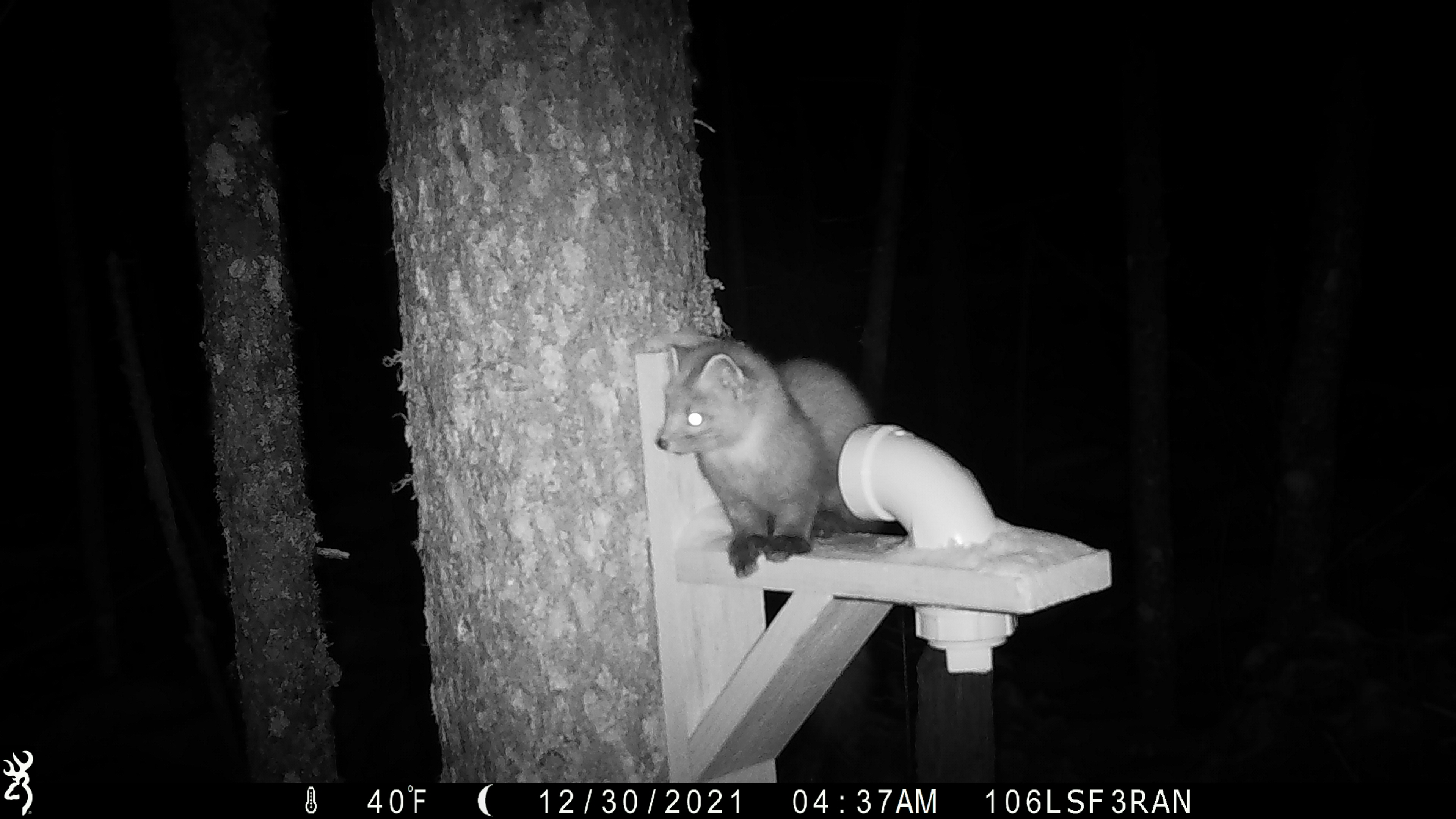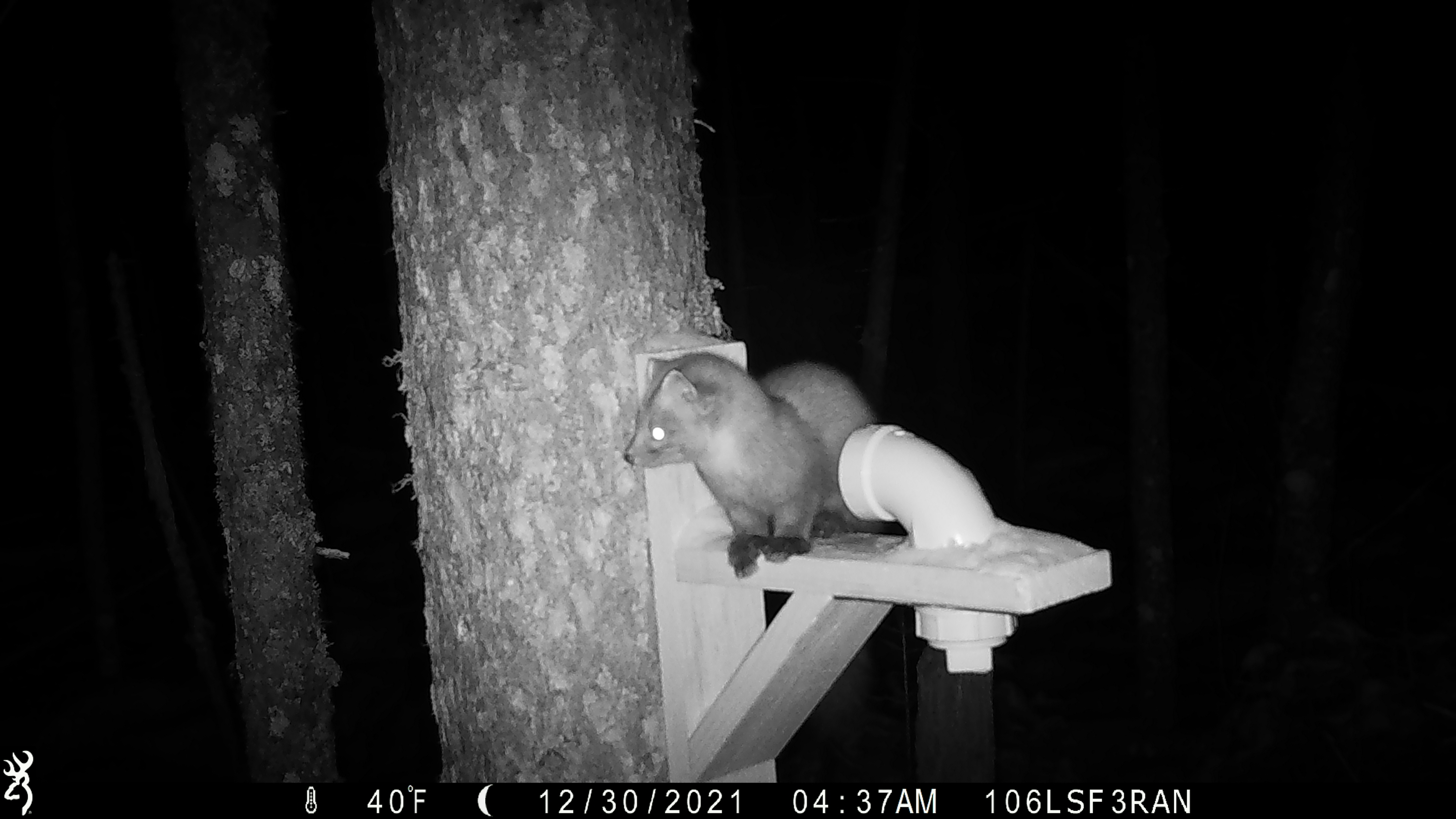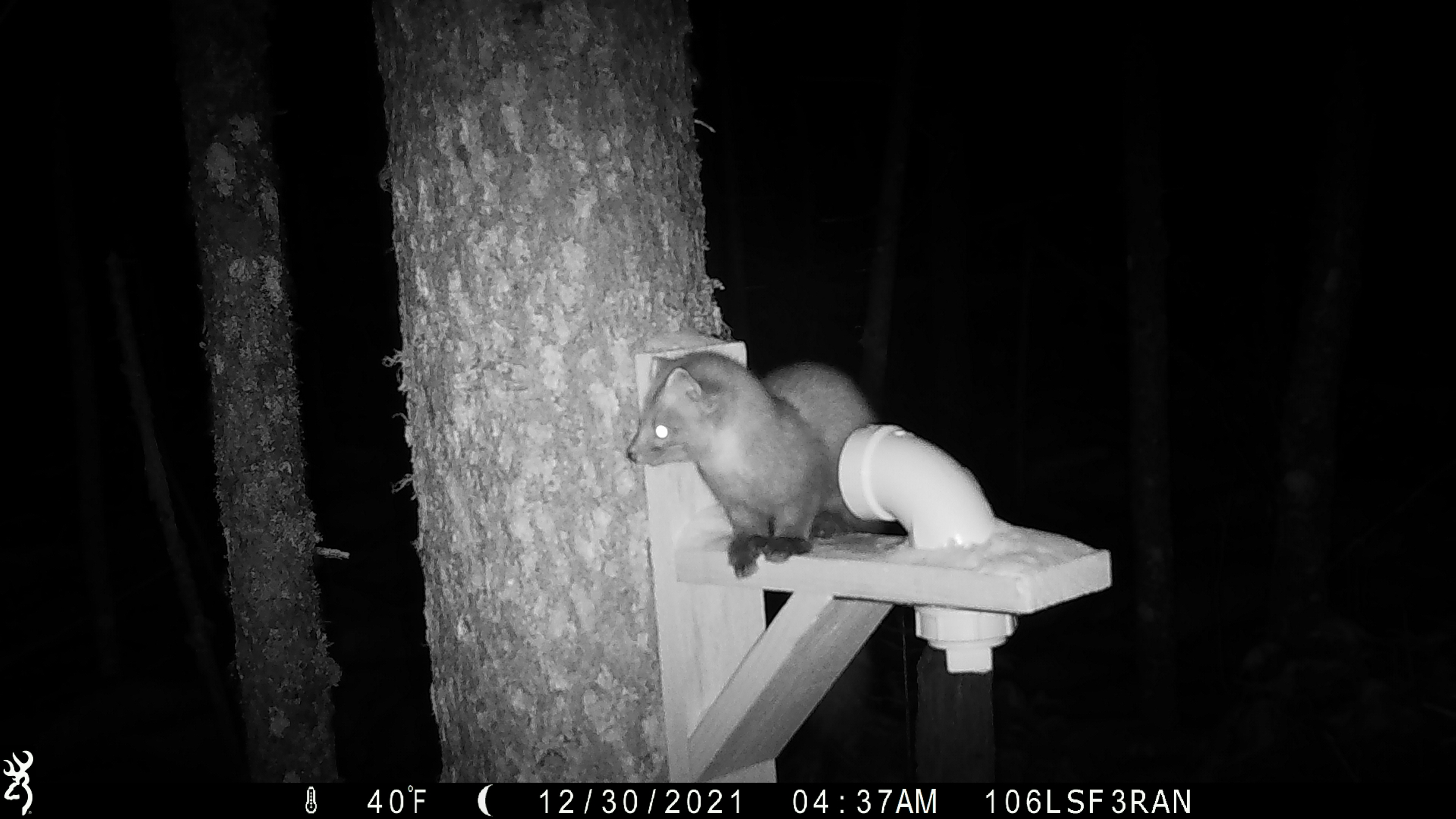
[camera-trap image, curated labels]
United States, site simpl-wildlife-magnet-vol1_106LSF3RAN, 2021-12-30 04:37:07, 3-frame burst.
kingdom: Animalia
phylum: Chordata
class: Mammalia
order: Carnivora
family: Mustelidae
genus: Martes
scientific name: Martes americana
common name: american marten